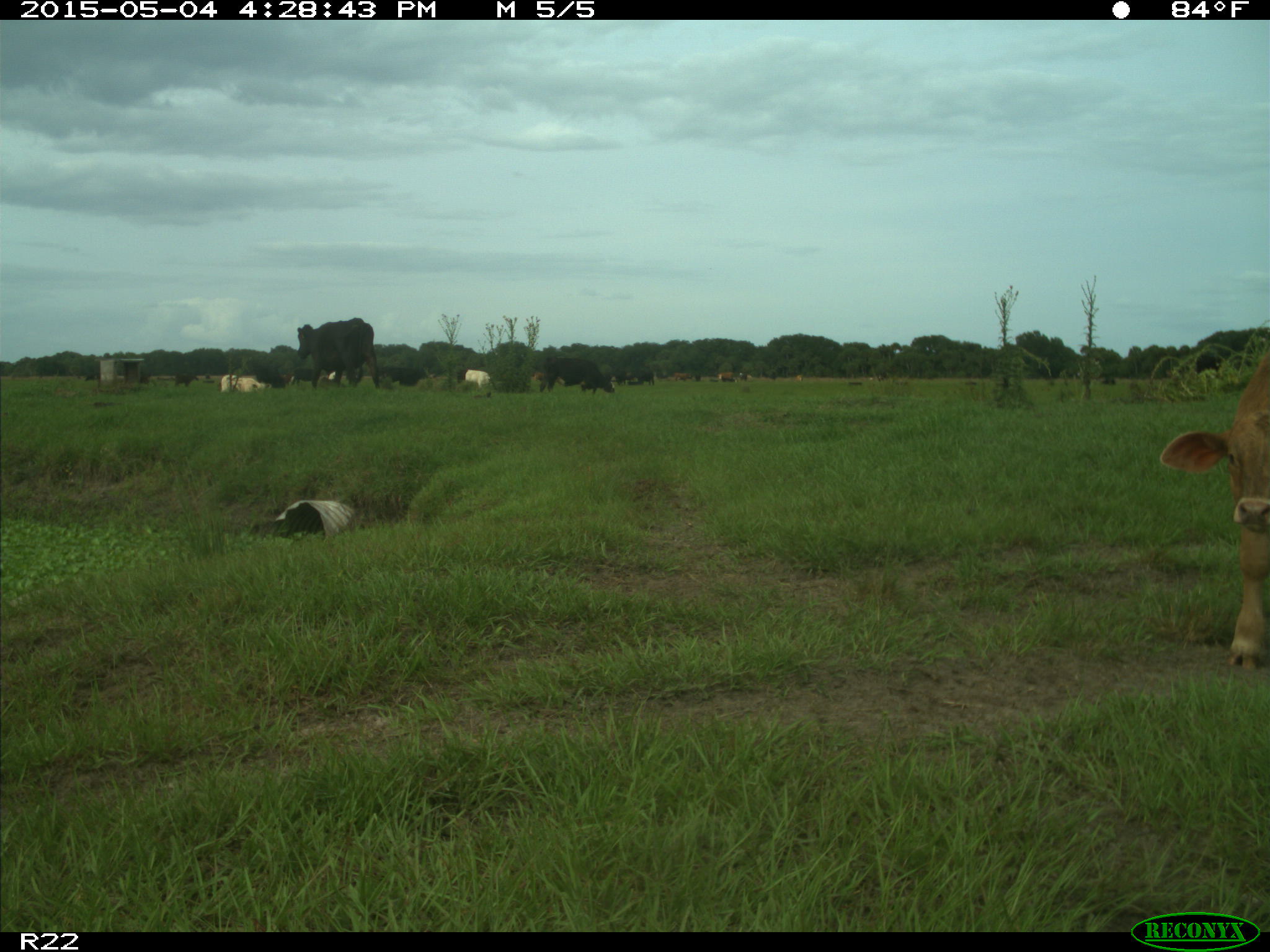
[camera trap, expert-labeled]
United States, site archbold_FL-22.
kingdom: Animalia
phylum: Chordata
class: Mammalia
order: Artiodactyla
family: Bovidae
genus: Bos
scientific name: Bos taurus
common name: domestic cow